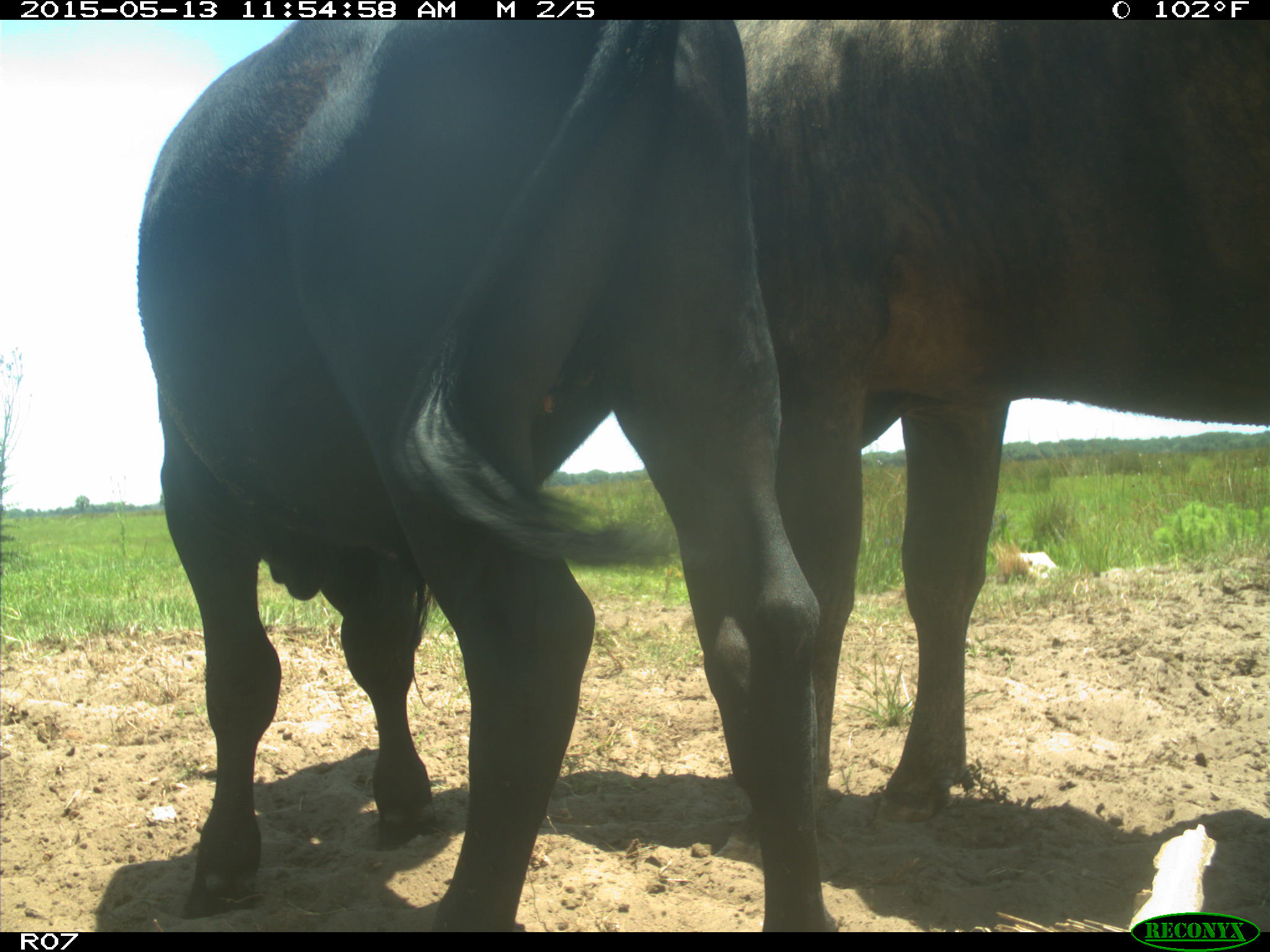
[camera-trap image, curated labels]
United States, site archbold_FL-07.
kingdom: Animalia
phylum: Chordata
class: Mammalia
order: Artiodactyla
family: Bovidae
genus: Bos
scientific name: Bos taurus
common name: domestic cow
Bos taurus (domestic cow).